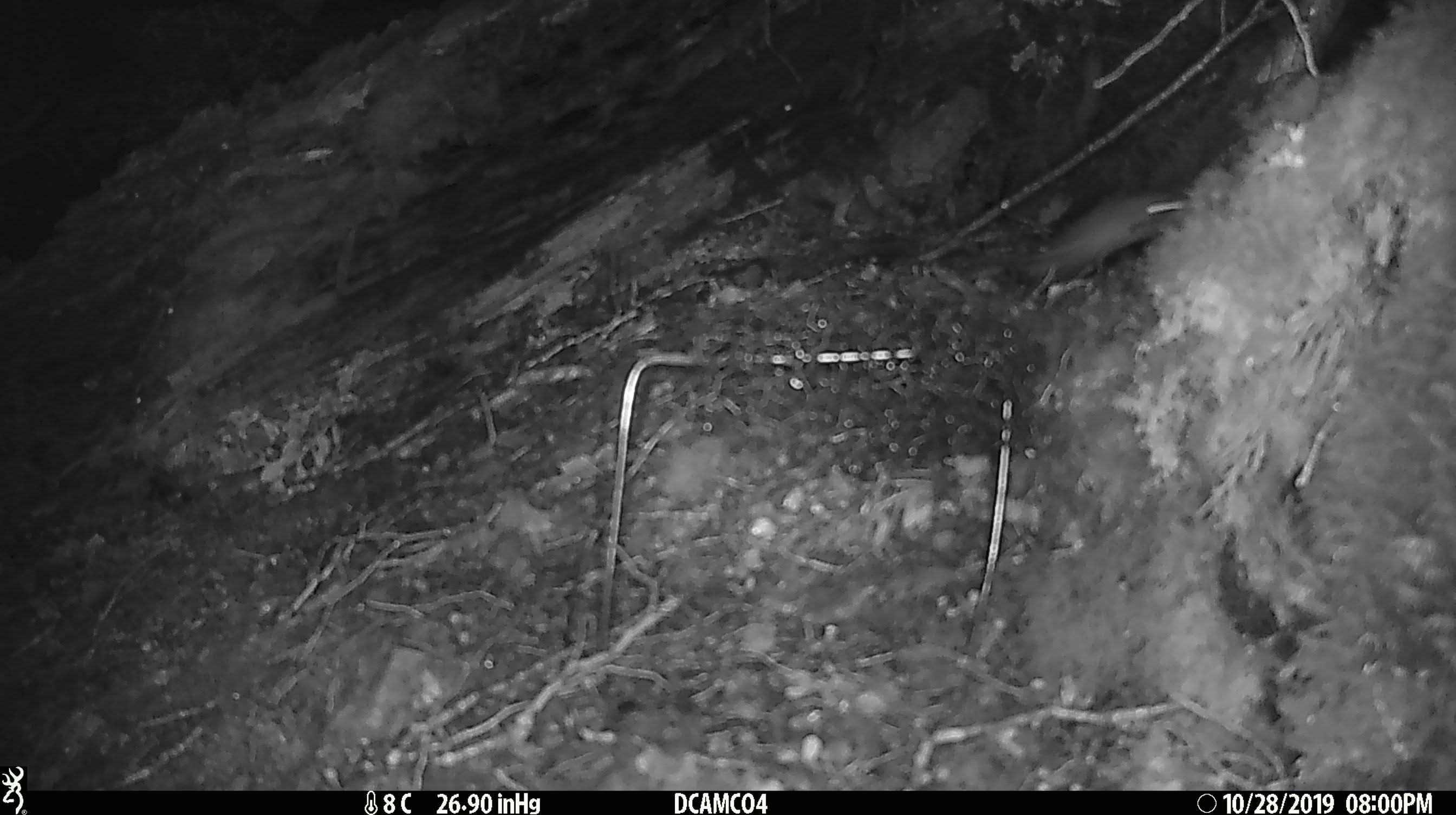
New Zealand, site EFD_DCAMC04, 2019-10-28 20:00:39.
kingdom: Animalia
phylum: Chordata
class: Mammalia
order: Rodentia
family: Muridae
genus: Mus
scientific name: Mus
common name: mouse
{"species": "mouse (Mus)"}